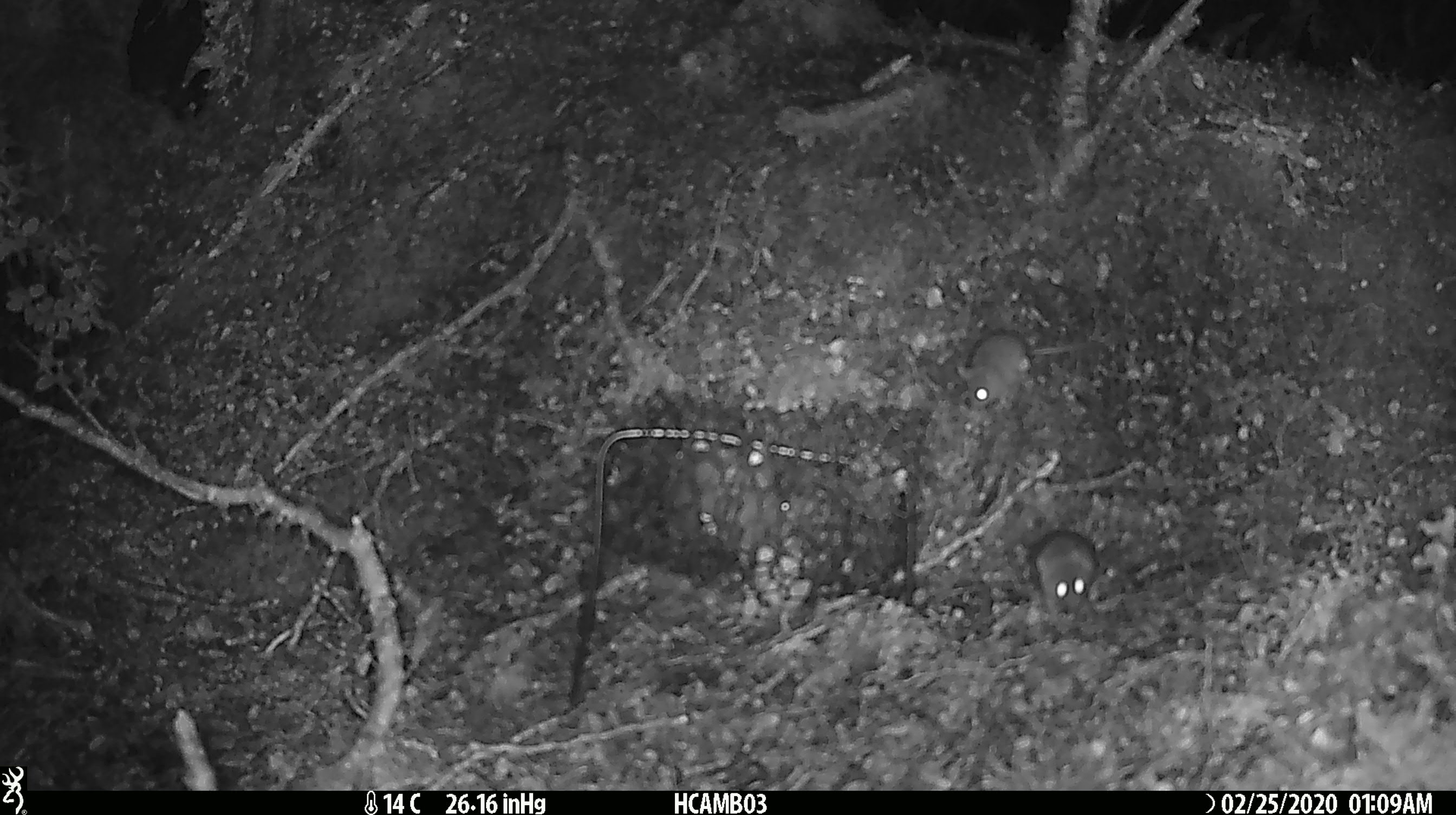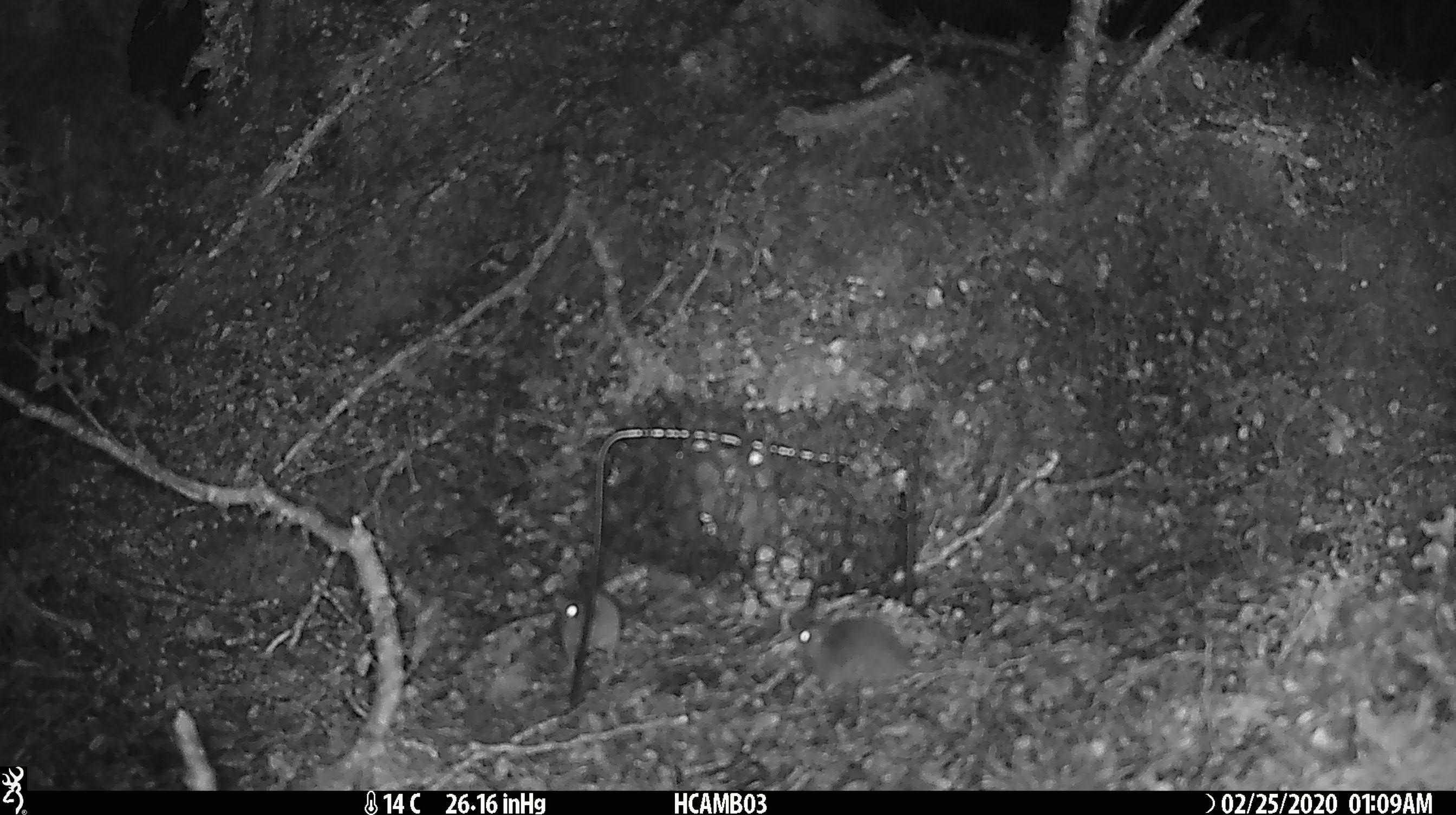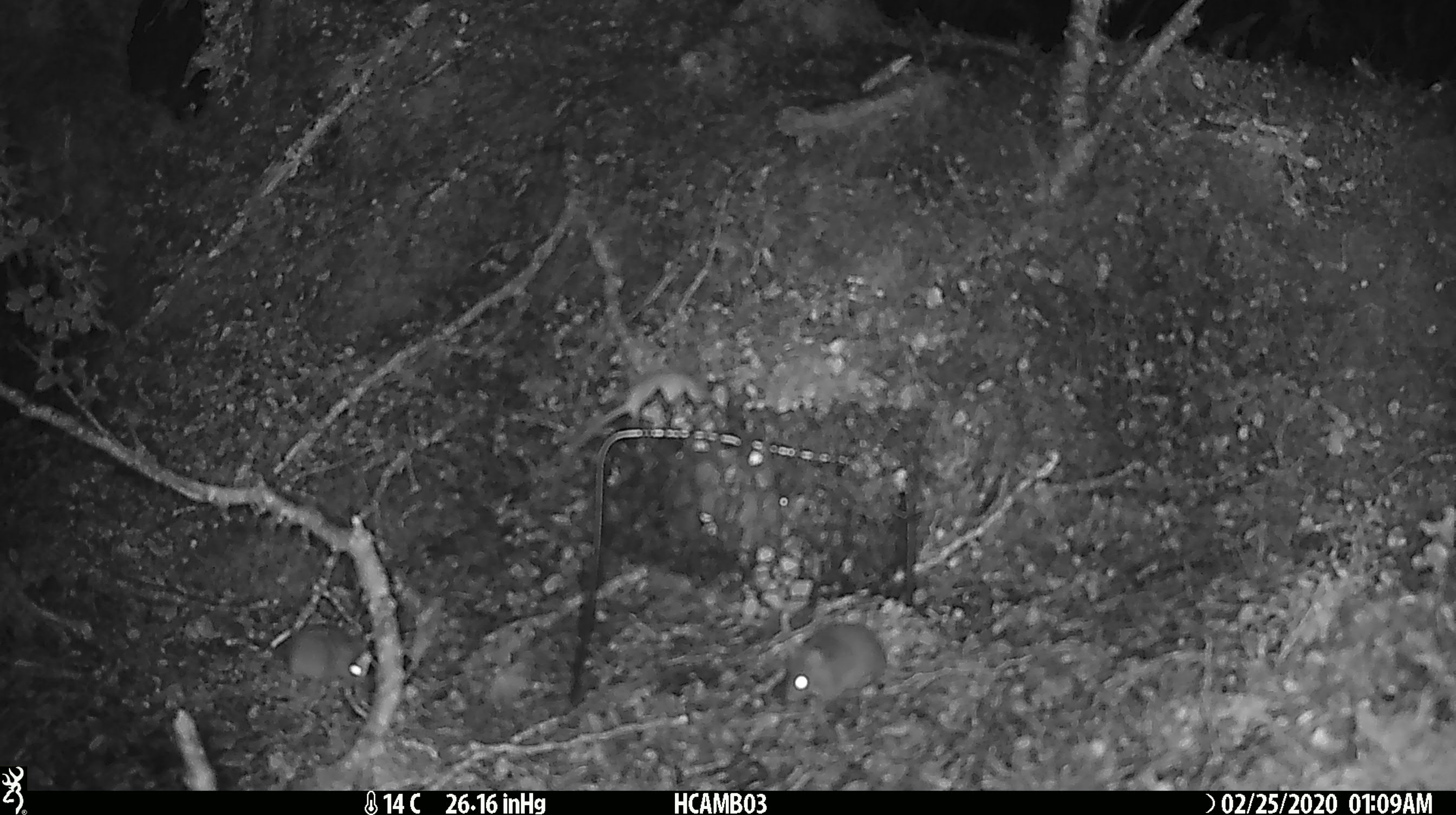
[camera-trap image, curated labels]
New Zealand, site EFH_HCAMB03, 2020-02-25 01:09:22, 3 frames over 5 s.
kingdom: Animalia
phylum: Chordata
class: Mammalia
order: Rodentia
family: Muridae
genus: Mus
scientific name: Mus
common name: mouse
Mouse (Mus).